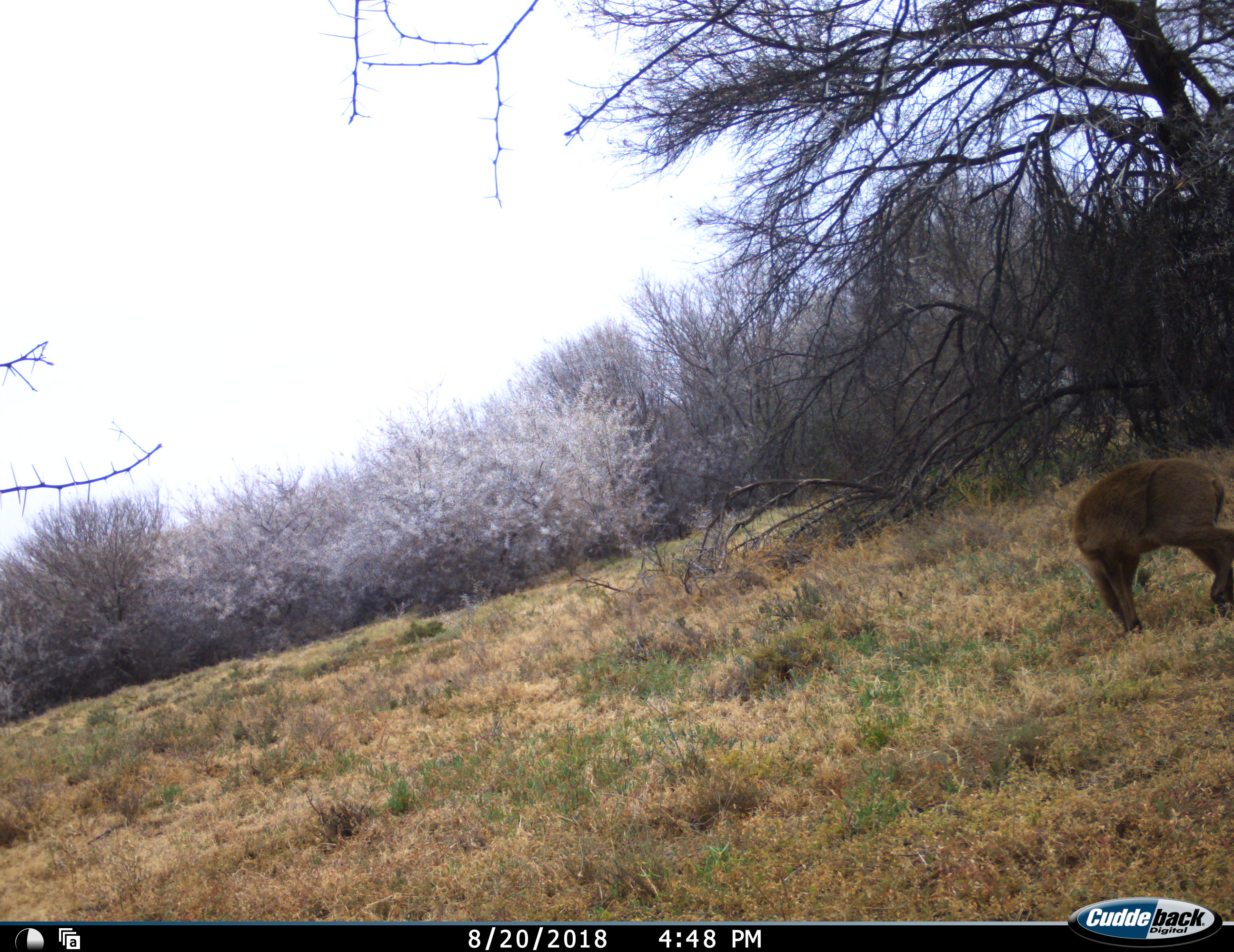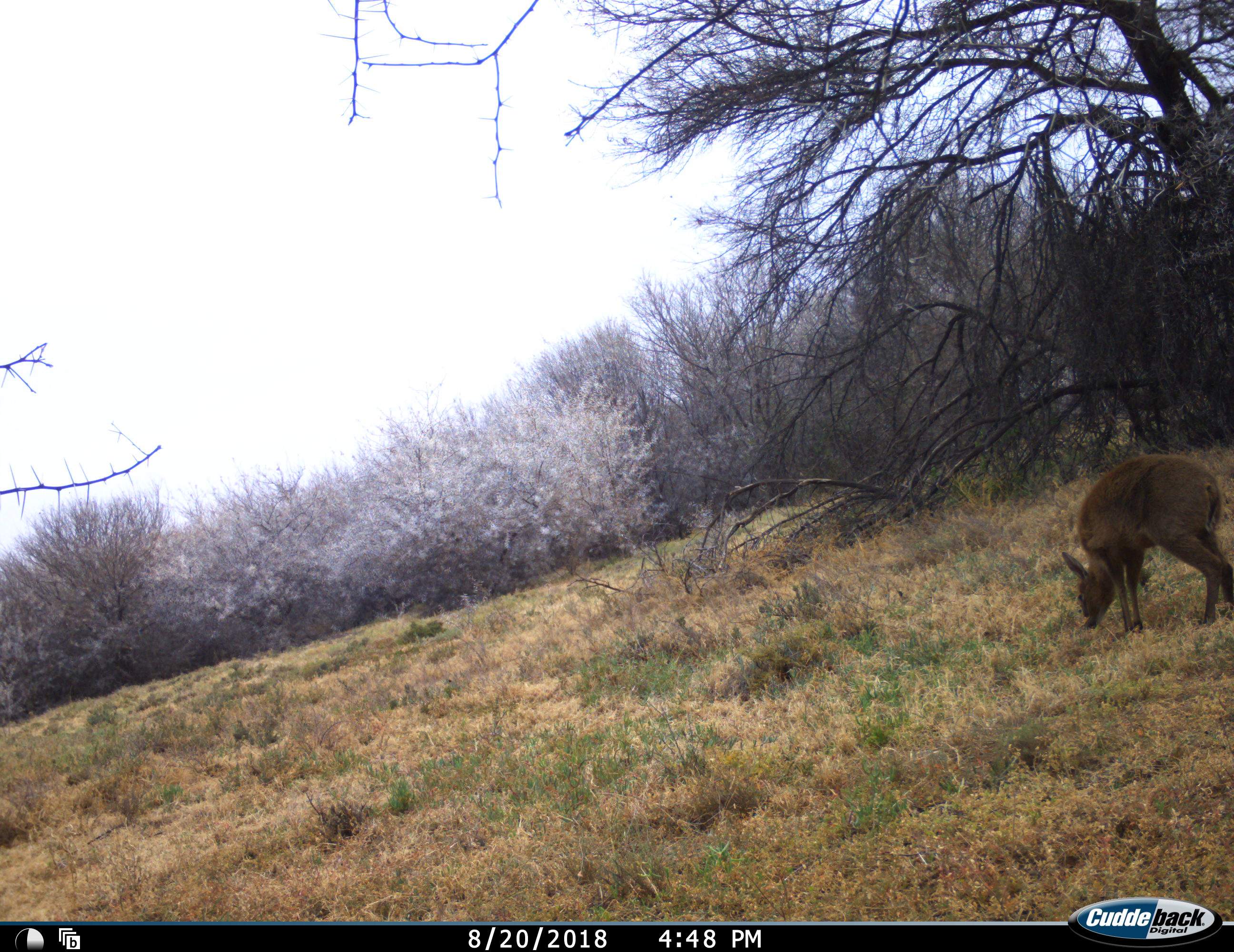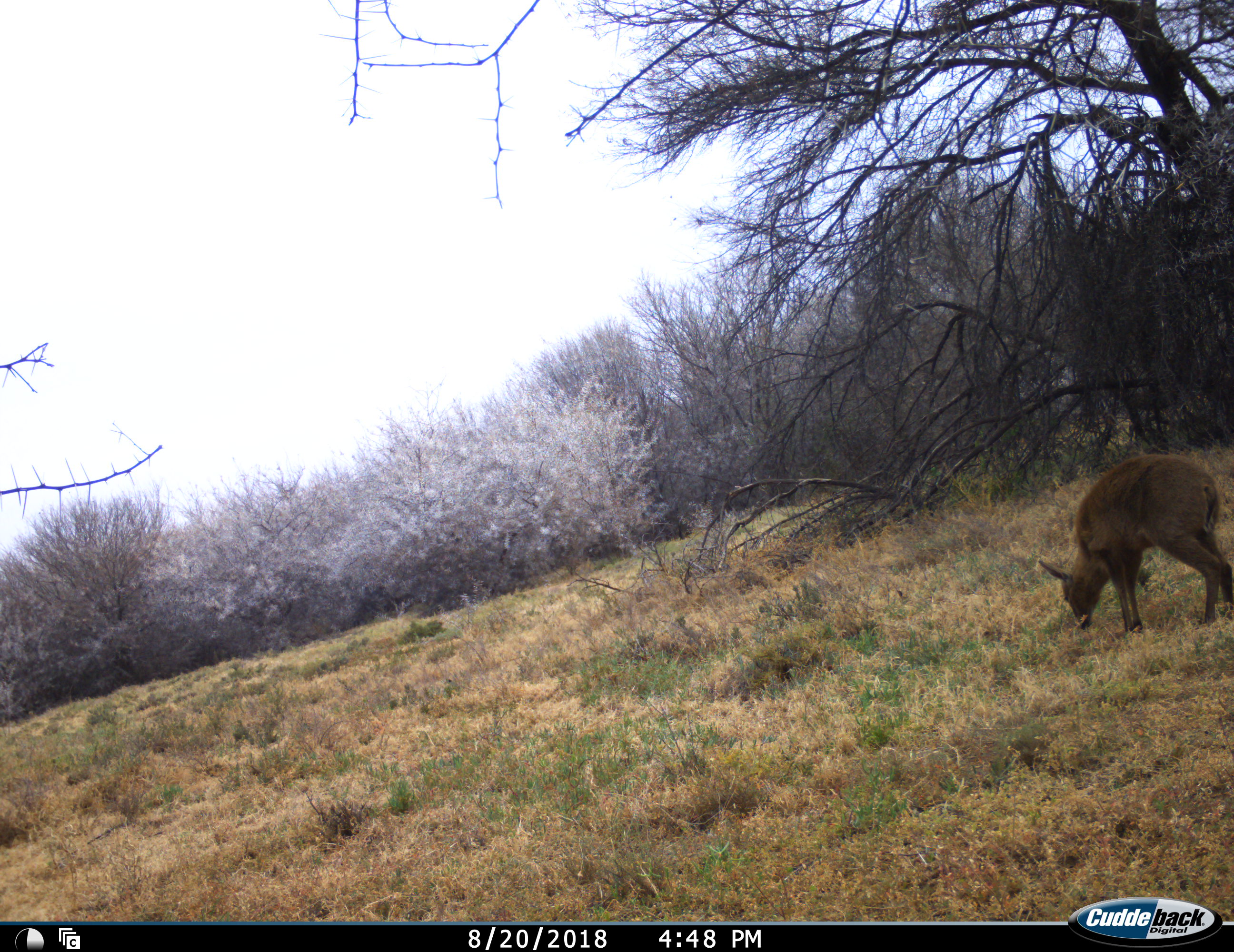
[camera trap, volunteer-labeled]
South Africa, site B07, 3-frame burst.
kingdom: Animalia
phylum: Chordata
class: Mammalia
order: Artiodactyla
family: Bovidae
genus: Sylvicapra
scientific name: Sylvicapra grimmia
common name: common grey duiker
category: duikercommongrey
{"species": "duikercommongrey (common grey duiker) (Sylvicapra grimmia)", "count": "1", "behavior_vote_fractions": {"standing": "60%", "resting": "0%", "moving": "20%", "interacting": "0%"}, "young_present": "0%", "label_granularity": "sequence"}